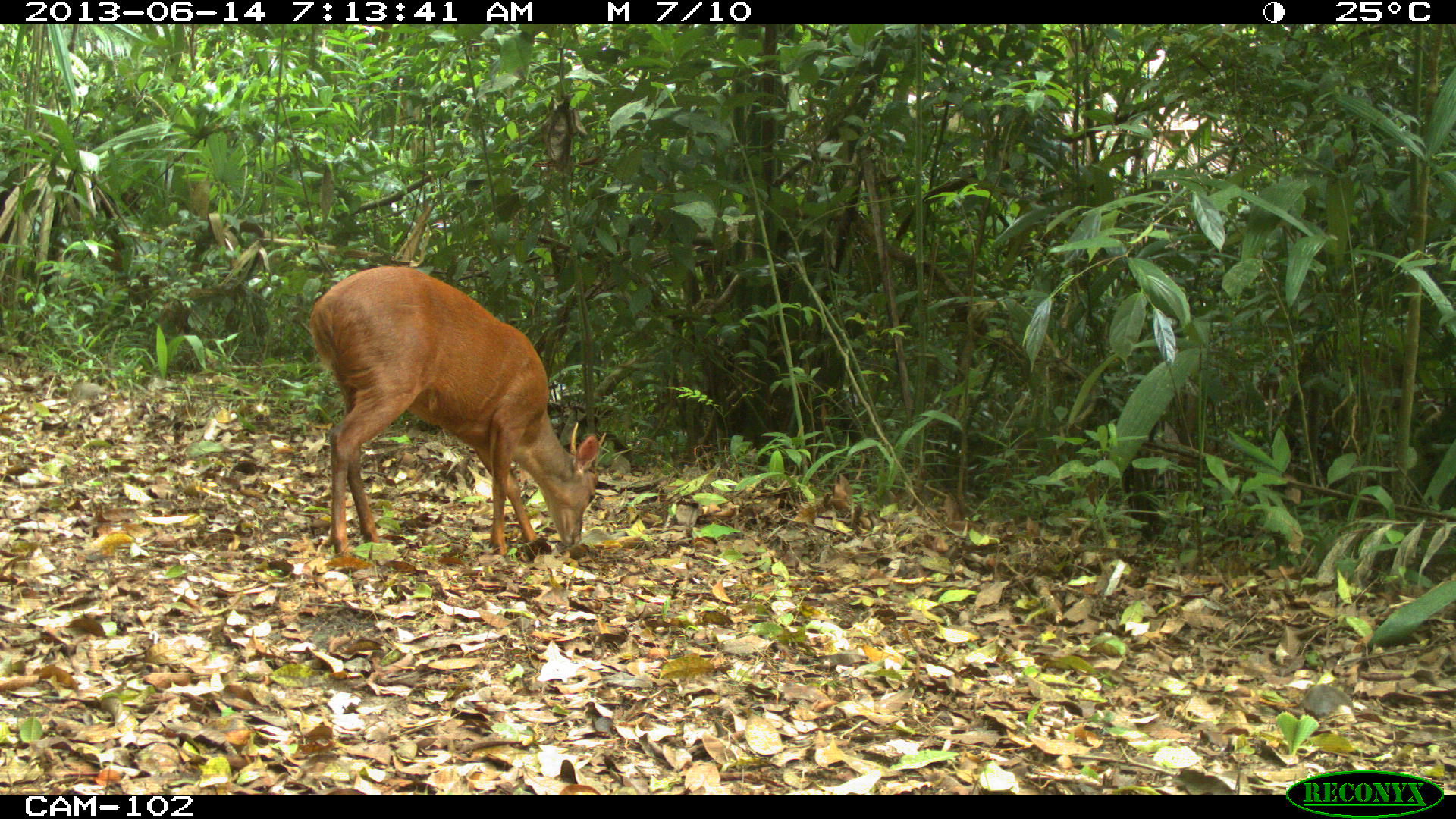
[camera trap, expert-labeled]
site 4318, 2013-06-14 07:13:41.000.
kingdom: Animalia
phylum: Chordata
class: Mammalia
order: Artiodactyla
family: Cervidae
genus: Mazama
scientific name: Mazama temama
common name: central american red brocket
Mazama temama (central american red brocket), count 1, sex male.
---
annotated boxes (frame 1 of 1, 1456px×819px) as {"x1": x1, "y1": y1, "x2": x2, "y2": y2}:
mazama temama: {"x1": 305, "y1": 264, "x2": 600, "y2": 558}